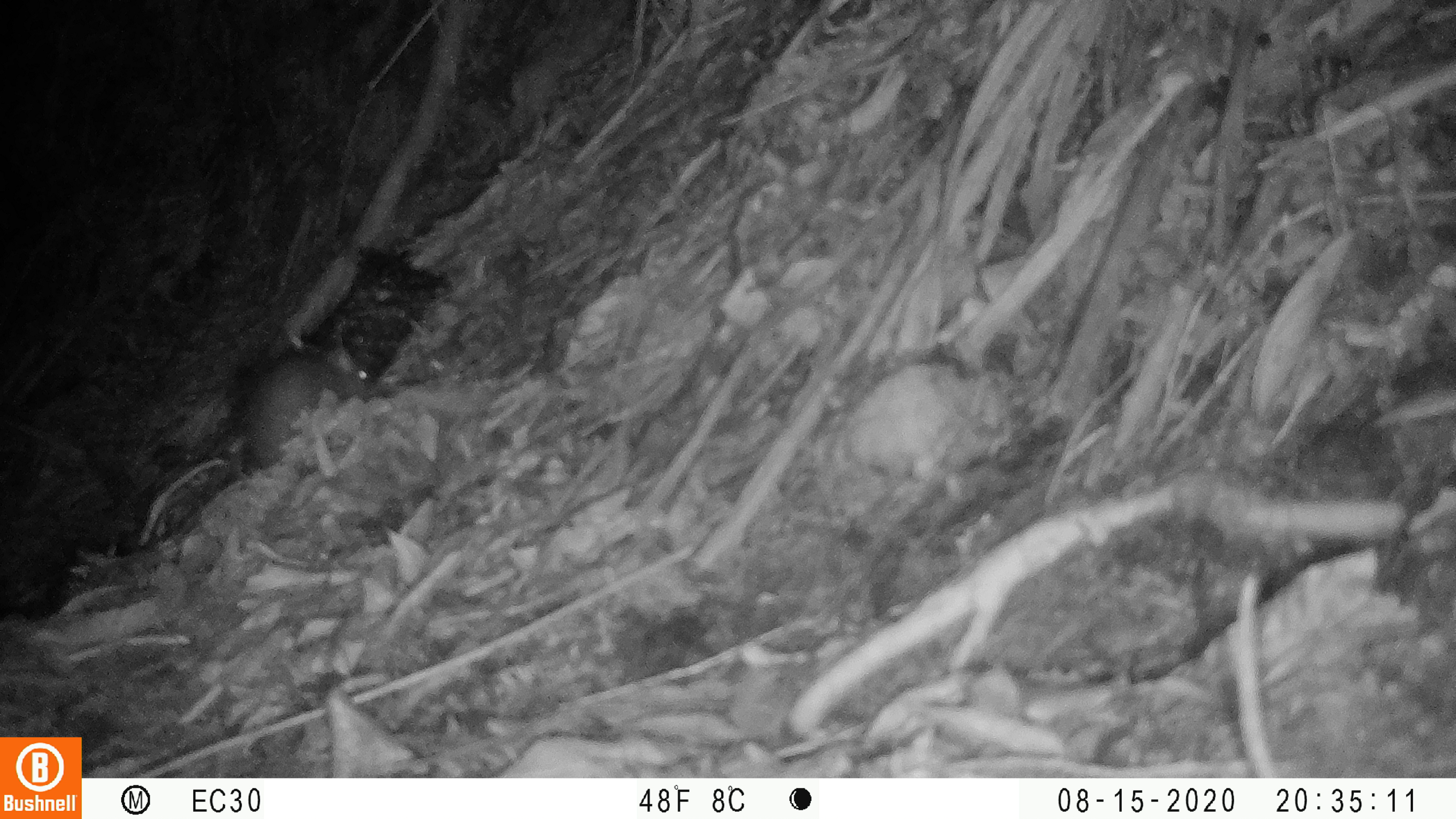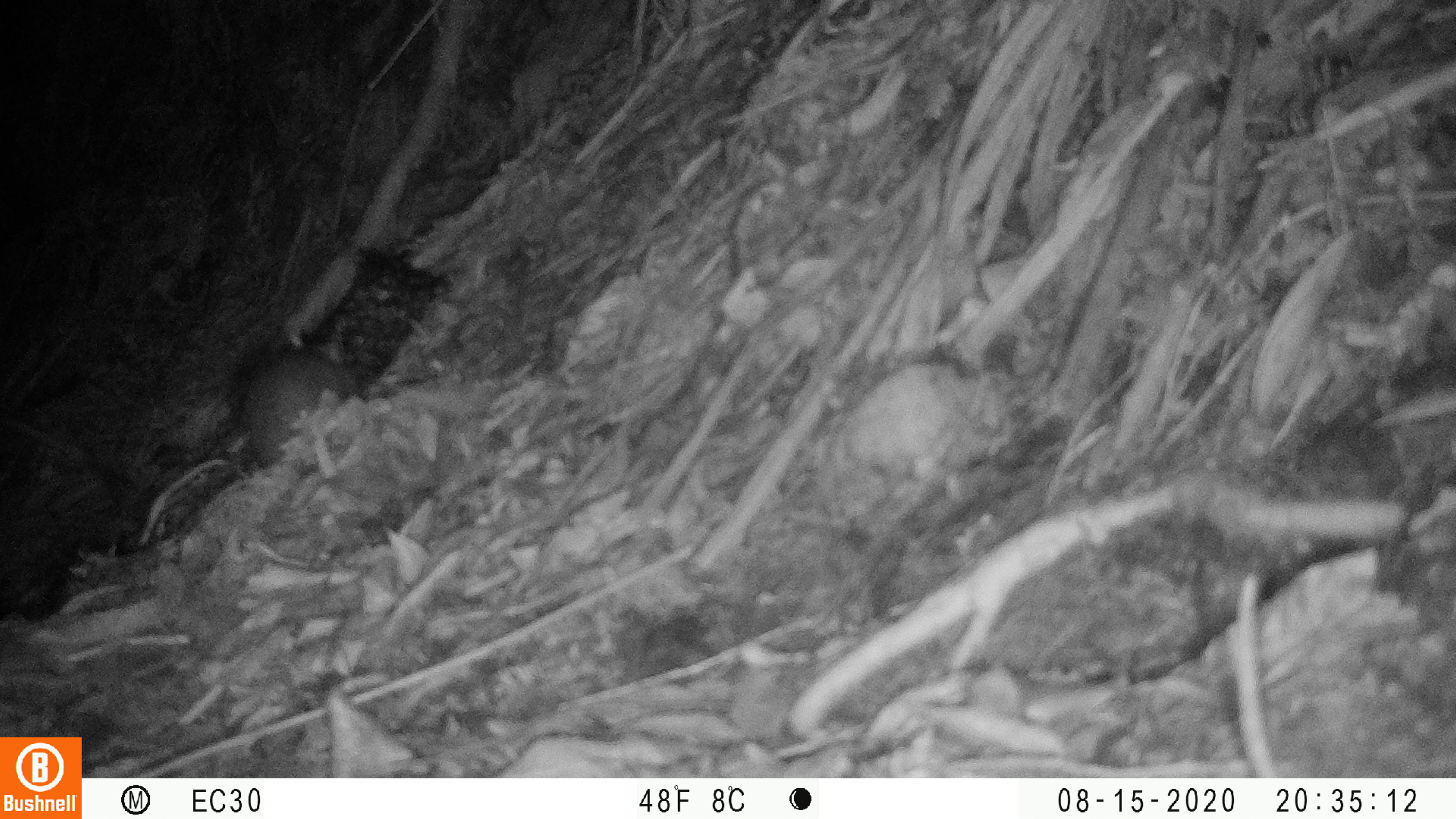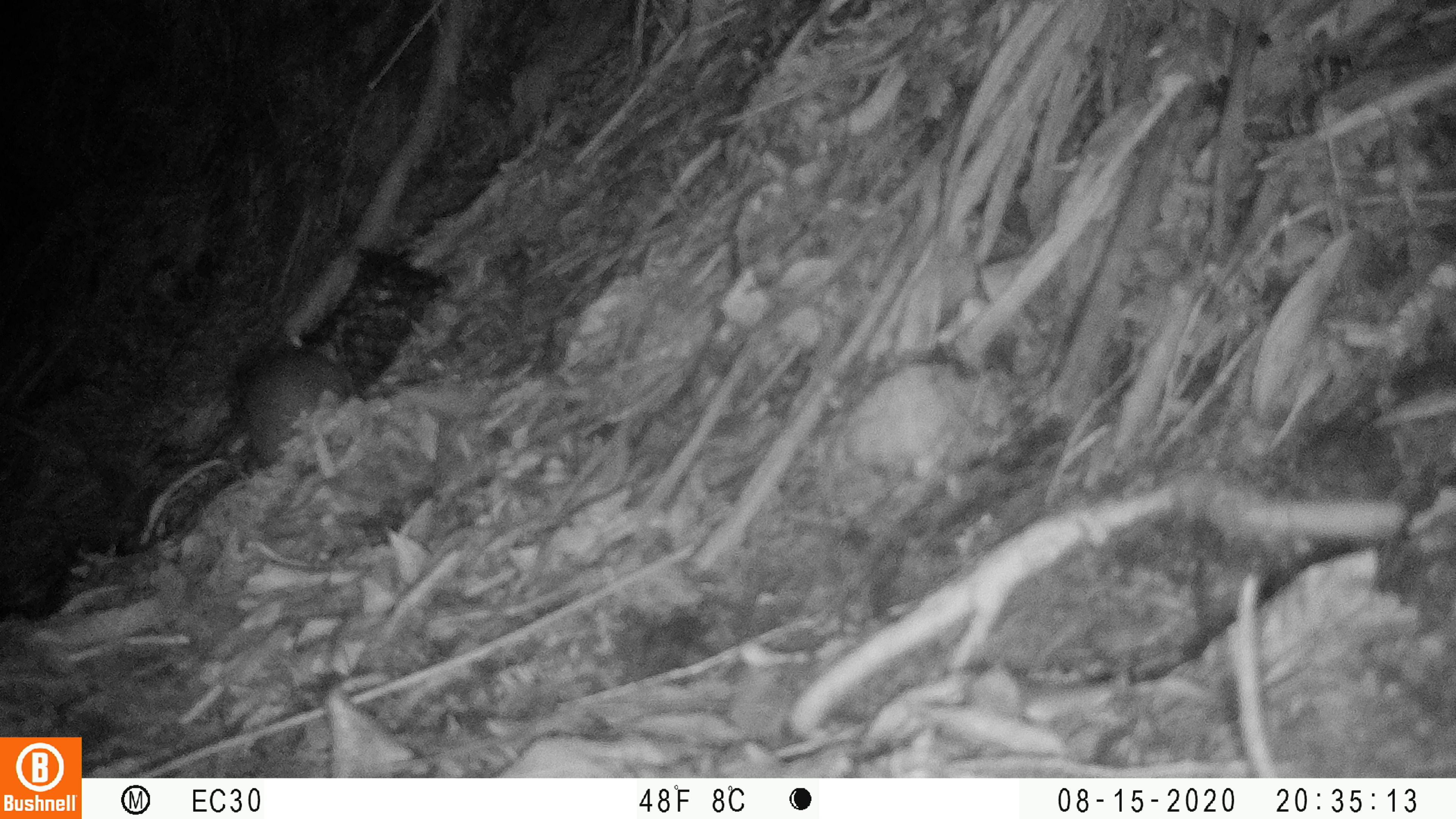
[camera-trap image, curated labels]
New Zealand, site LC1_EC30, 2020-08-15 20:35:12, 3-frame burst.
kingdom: Animalia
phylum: Chordata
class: Mammalia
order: Rodentia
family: Muridae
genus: Rattus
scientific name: Rattus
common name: rat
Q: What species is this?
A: Rat (Rattus).